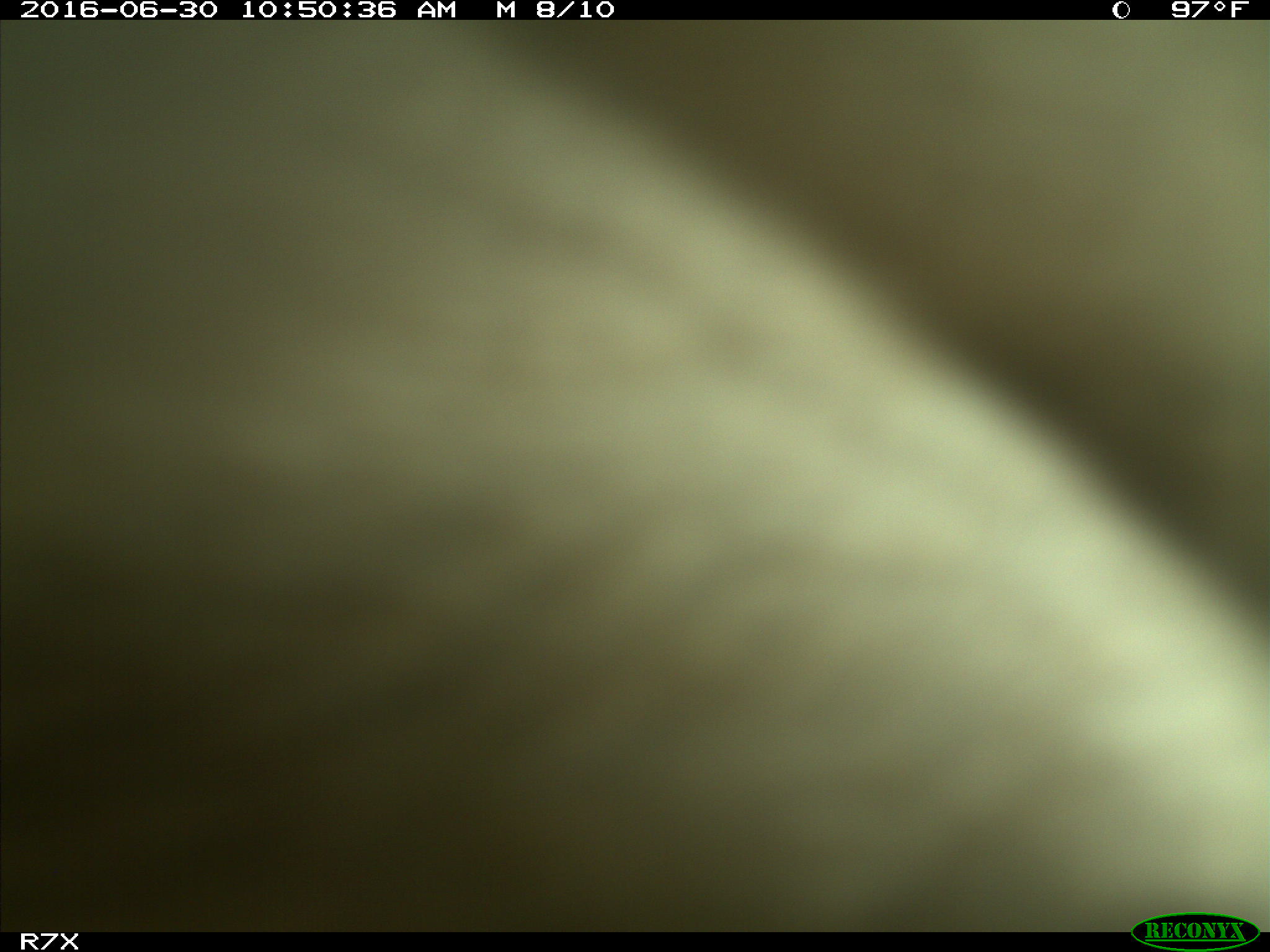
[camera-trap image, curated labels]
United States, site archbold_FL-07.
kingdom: Animalia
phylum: Chordata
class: Mammalia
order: Artiodactyla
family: Bovidae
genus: Bos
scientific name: Bos taurus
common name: domestic cow